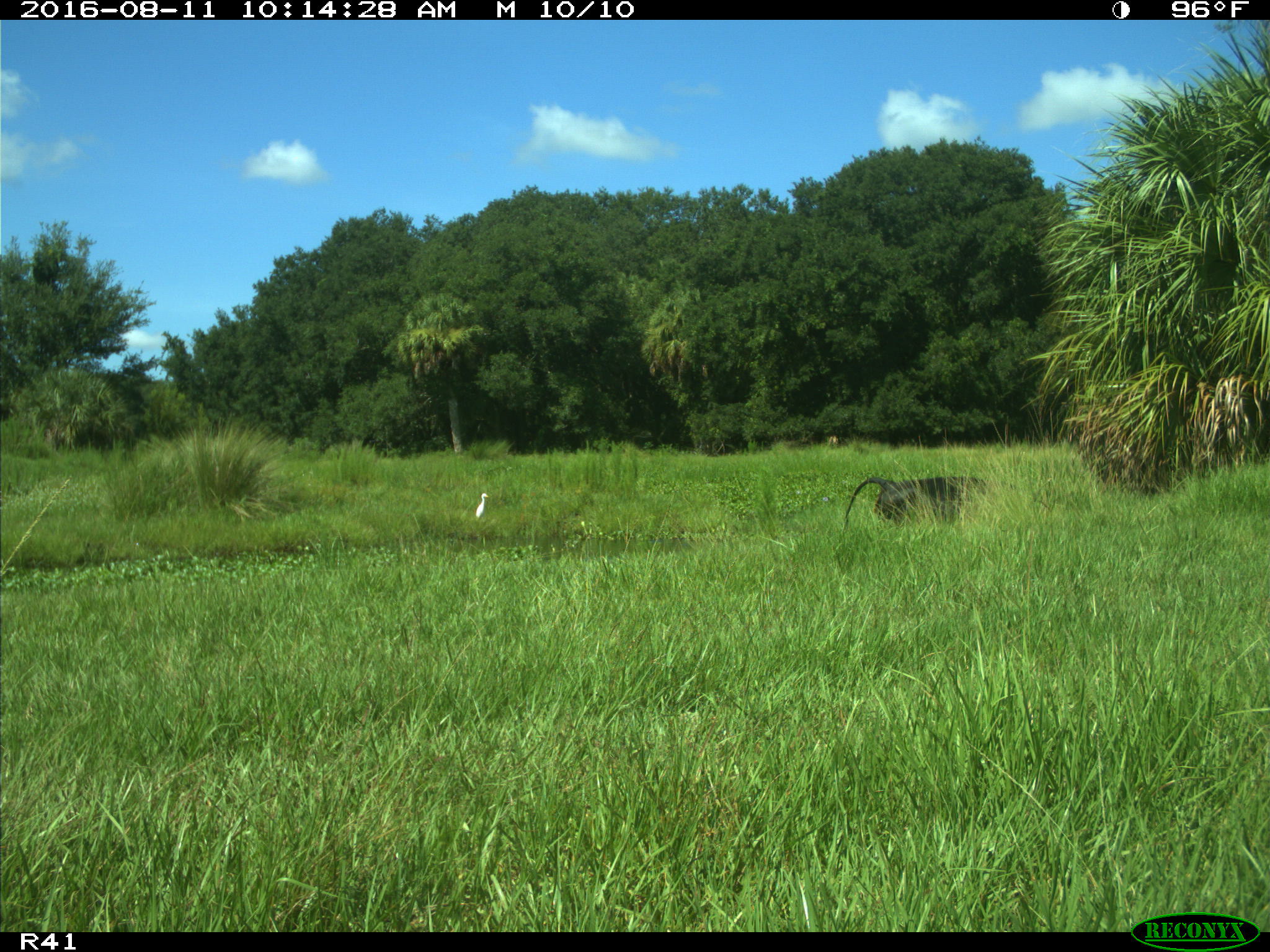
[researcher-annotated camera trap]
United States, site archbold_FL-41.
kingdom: Animalia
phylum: Chordata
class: Mammalia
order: Artiodactyla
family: Bovidae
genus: Bos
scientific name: Bos taurus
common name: domestic cow